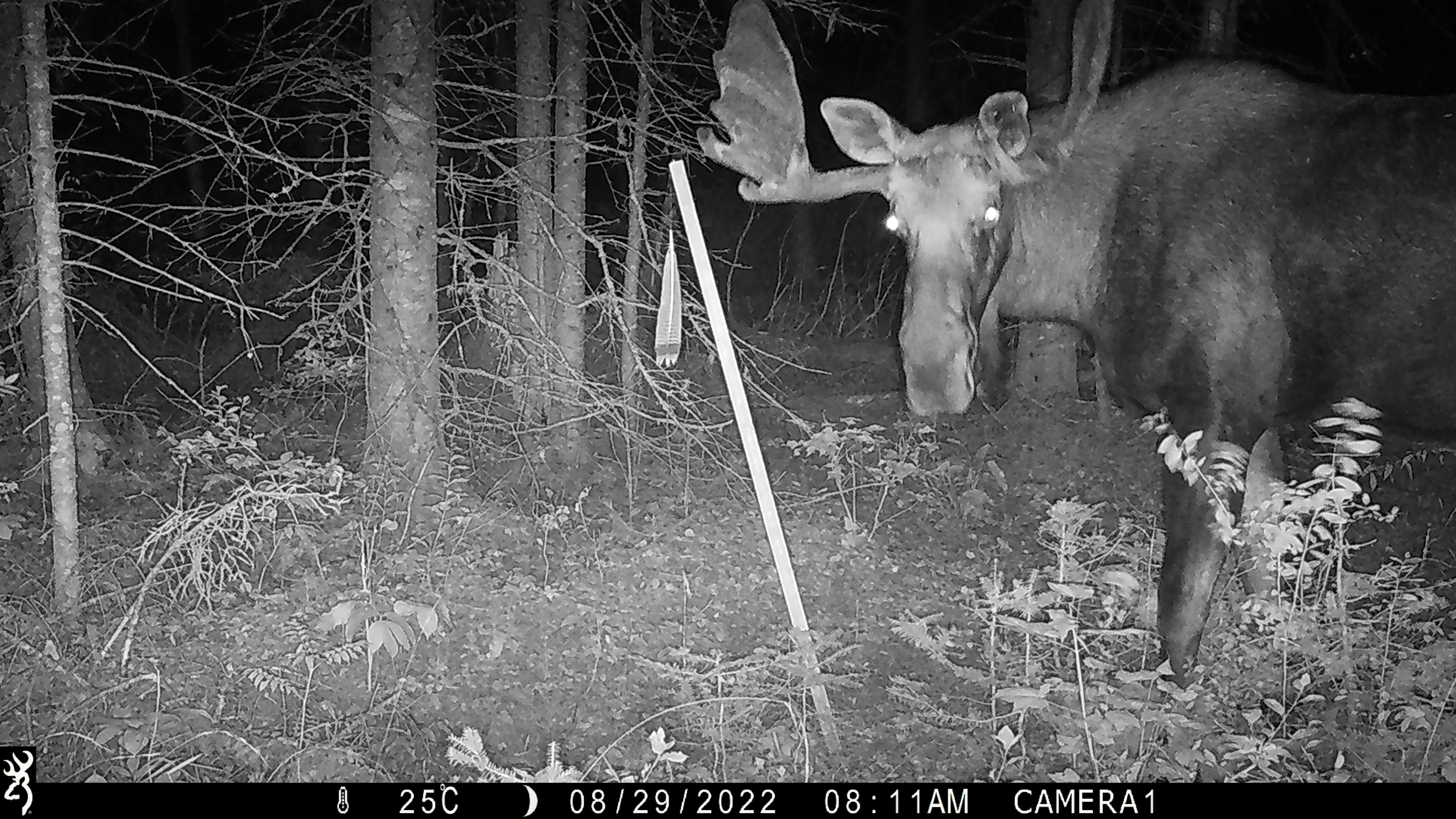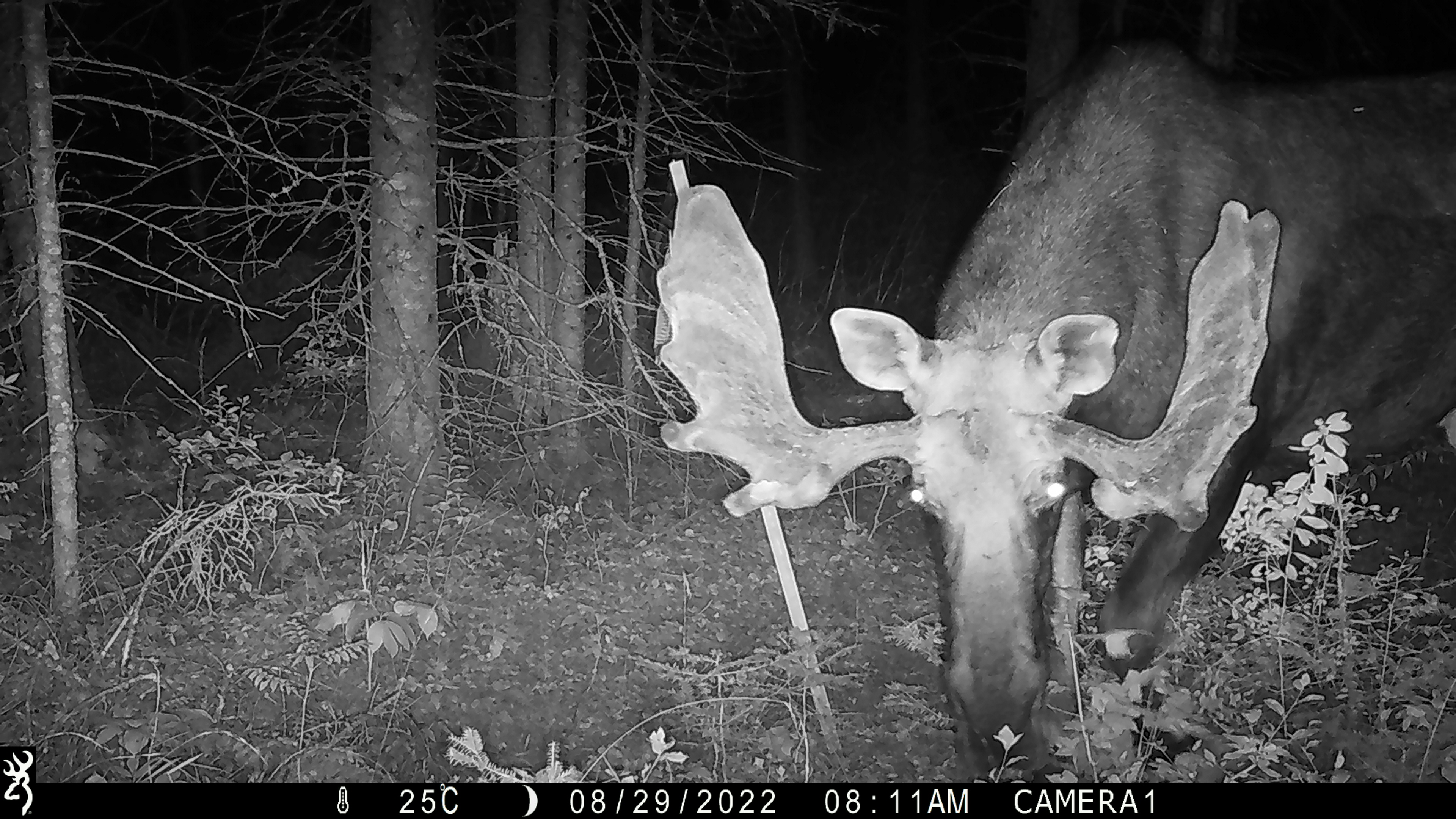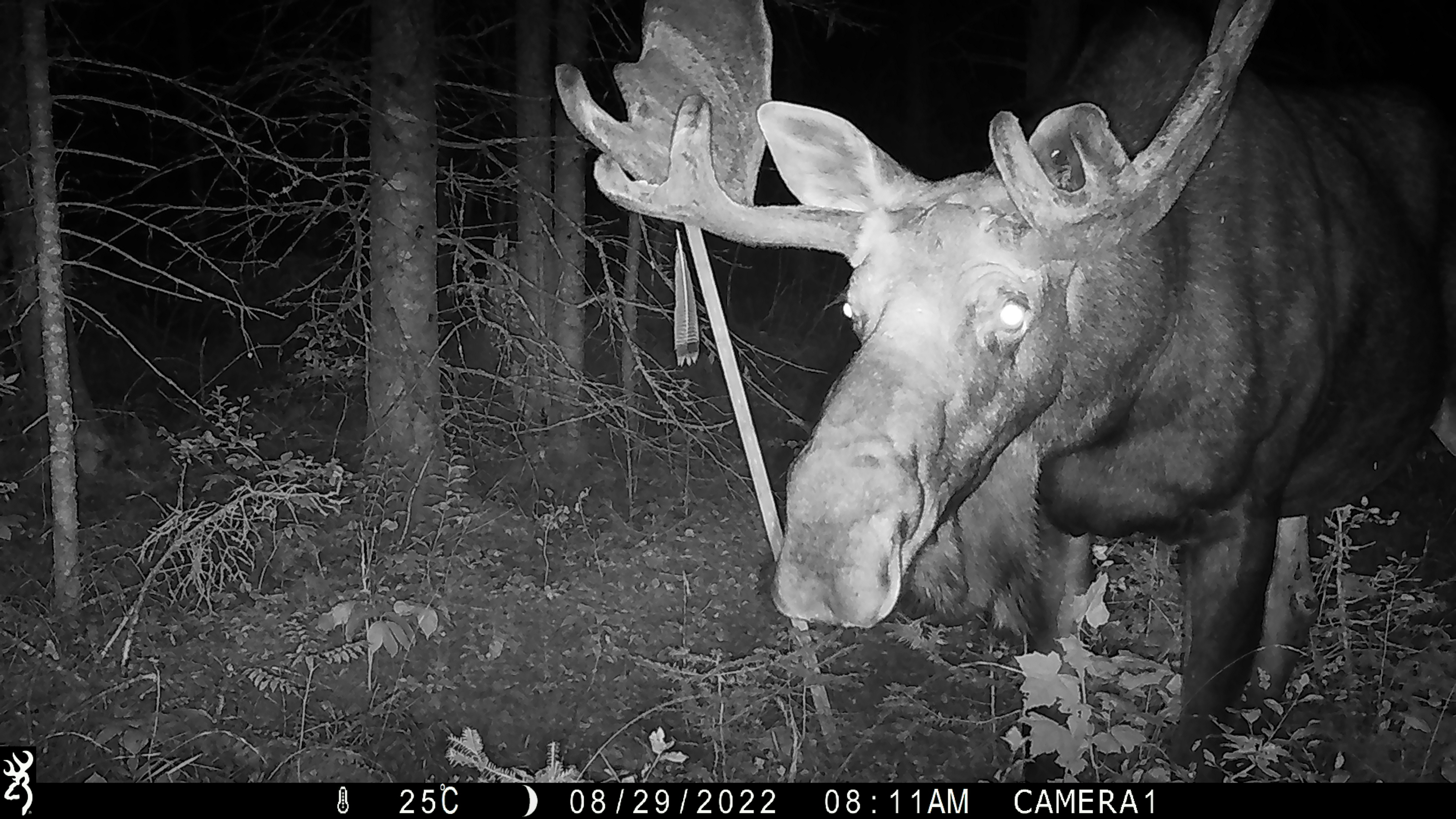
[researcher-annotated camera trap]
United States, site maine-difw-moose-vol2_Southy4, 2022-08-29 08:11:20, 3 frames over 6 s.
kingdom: Animalia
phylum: Chordata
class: Mammalia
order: Artiodactyla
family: Cervidae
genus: Alces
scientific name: Alces alces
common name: moose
Moose (Alces alces).